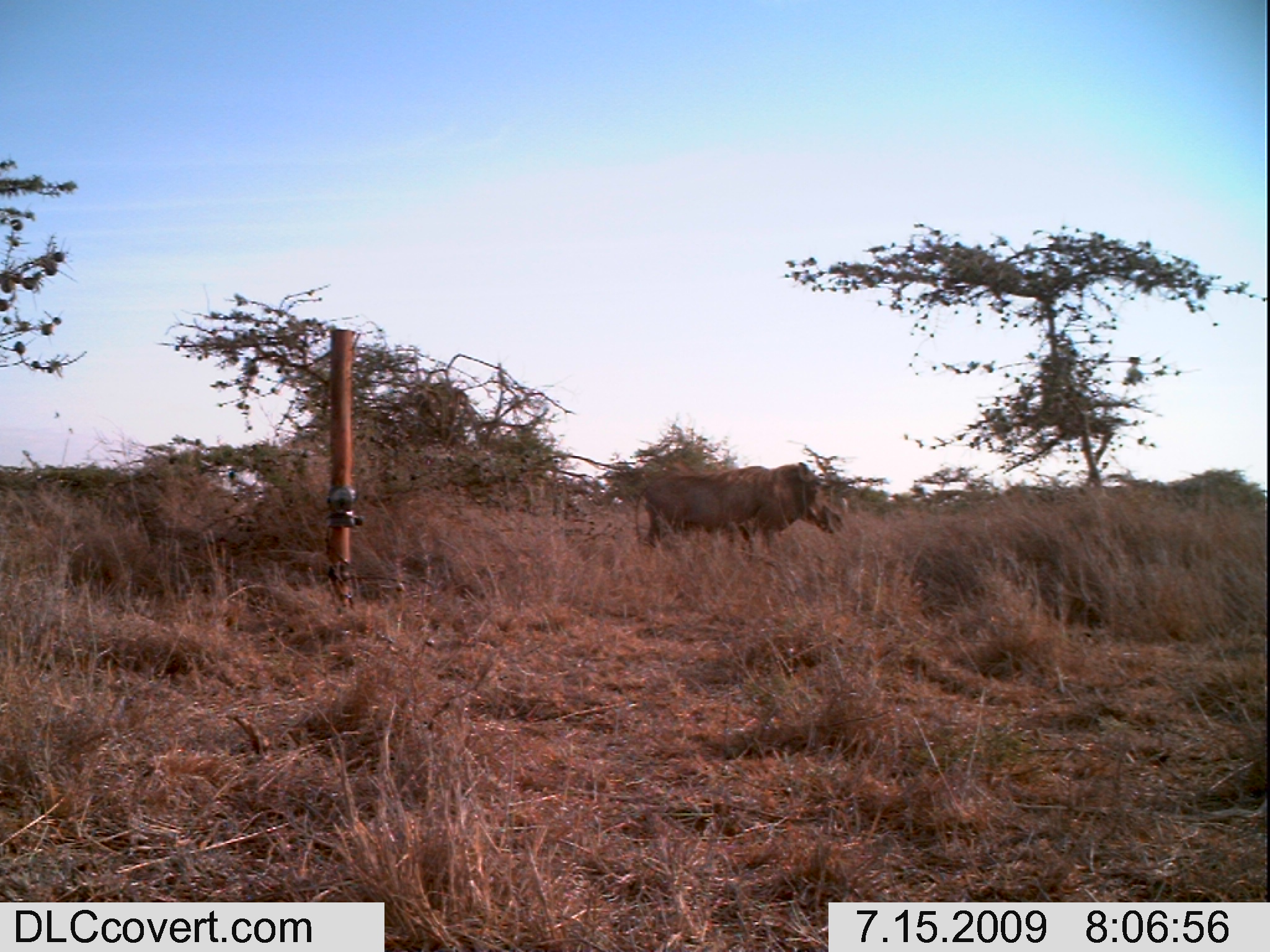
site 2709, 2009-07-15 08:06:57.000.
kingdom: Animalia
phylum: Chordata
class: Mammalia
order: Artiodactyla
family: Suidae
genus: Phacochoerus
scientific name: Phacochoerus africanus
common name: common warthog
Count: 1.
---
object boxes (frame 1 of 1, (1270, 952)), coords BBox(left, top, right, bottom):
phacochoerus africanus: BBox(634, 461, 843, 561)